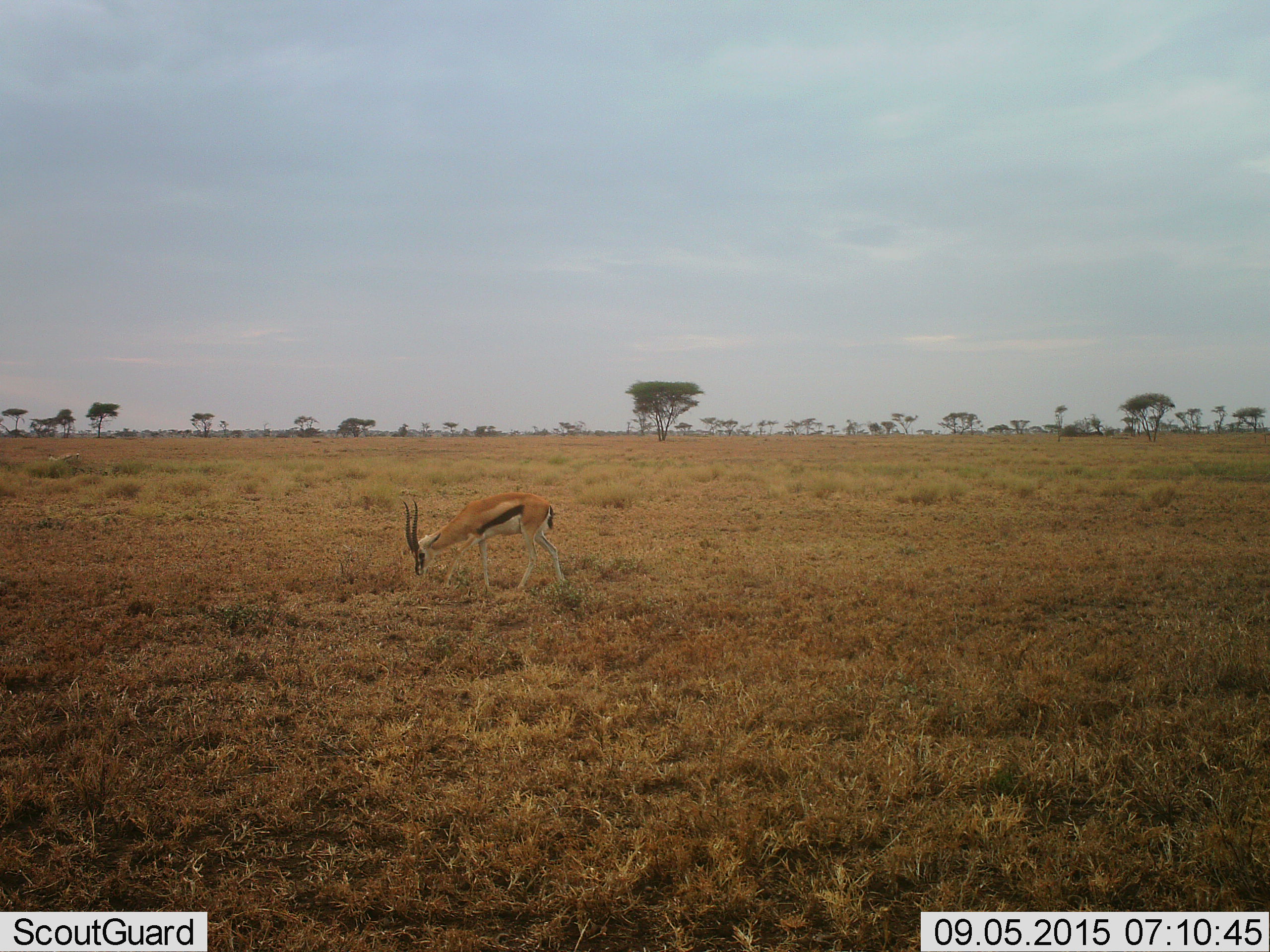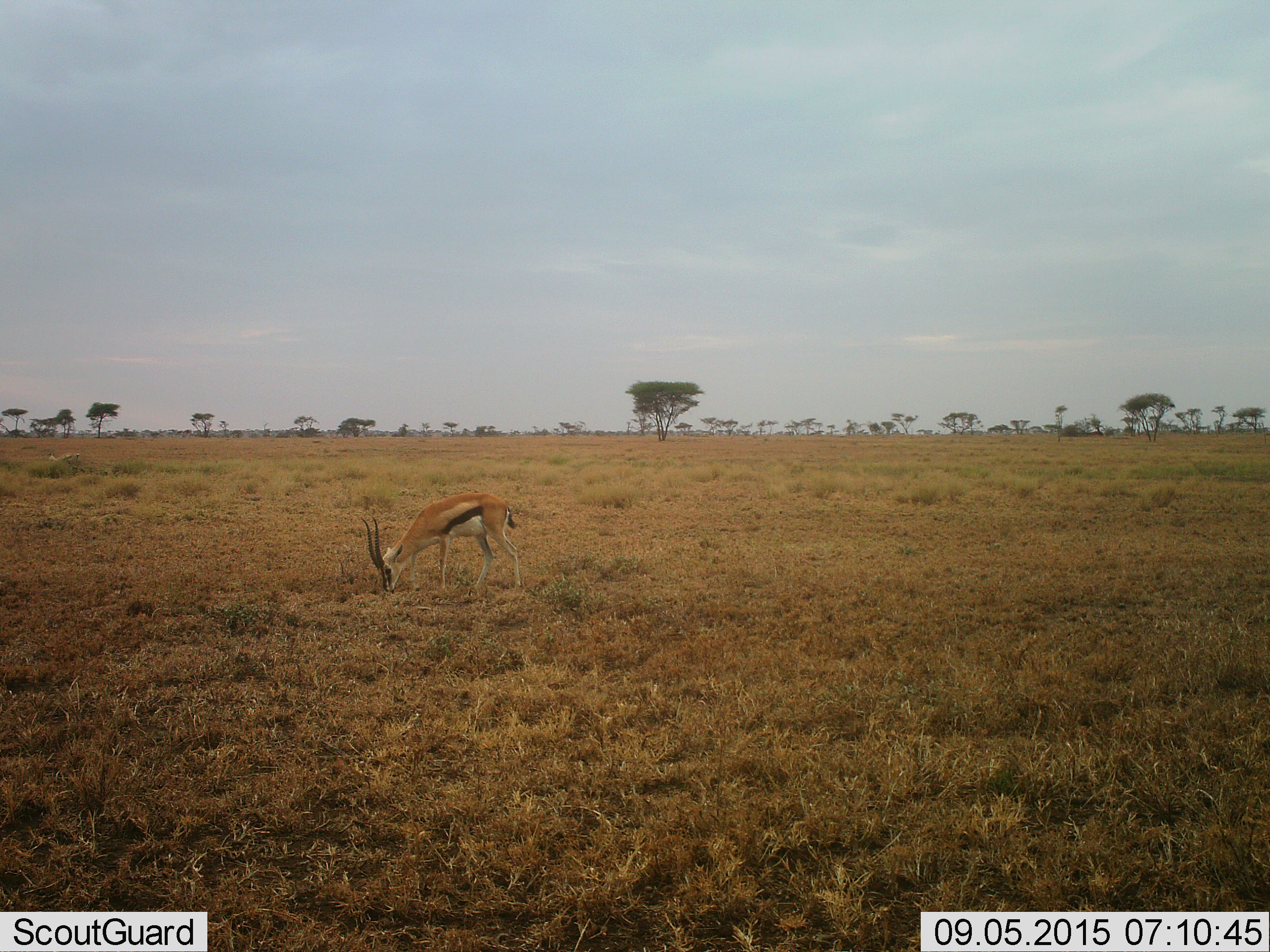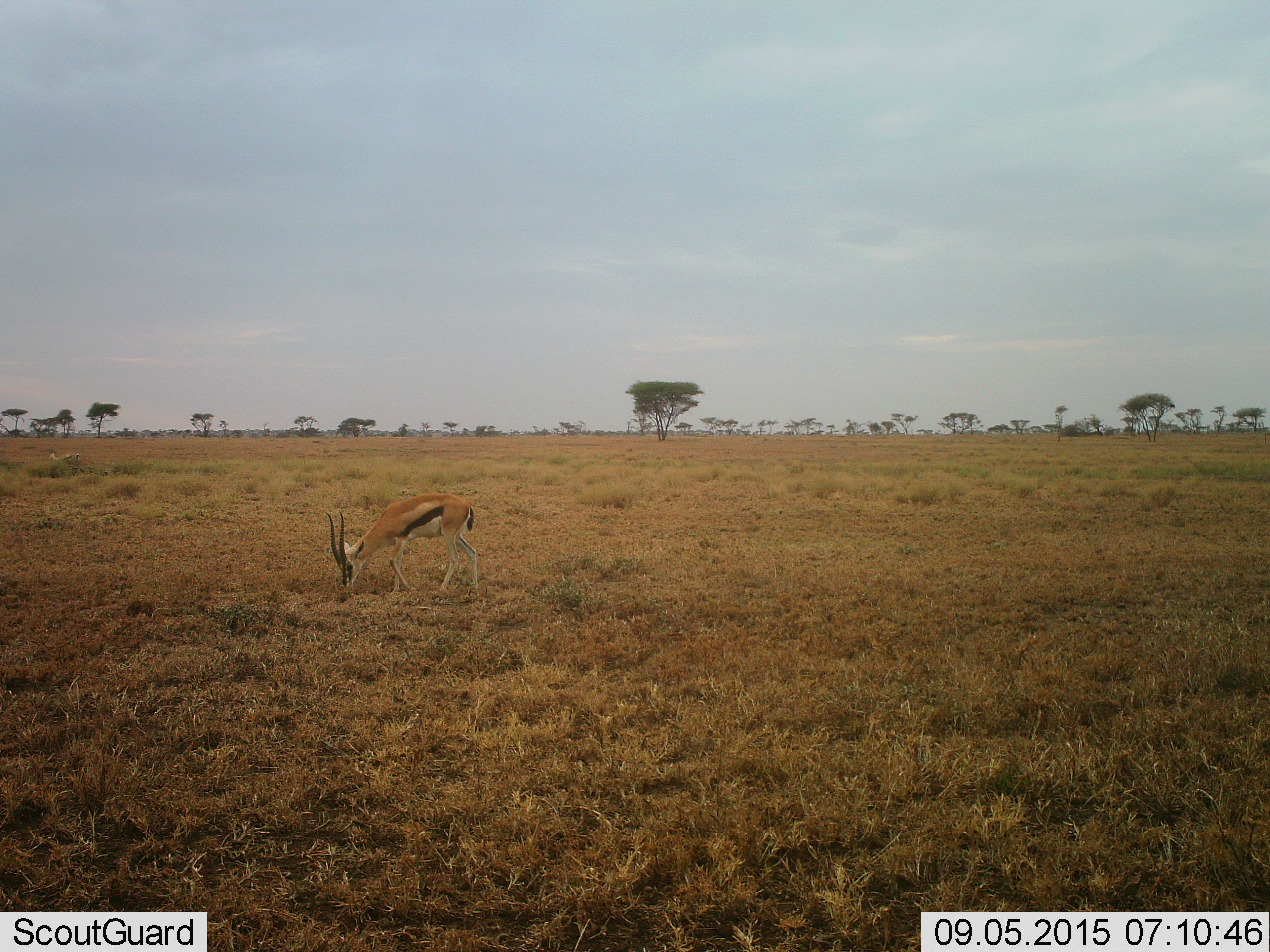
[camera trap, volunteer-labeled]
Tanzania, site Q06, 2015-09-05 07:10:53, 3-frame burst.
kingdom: Animalia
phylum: Chordata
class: Mammalia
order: Artiodactyla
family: Bovidae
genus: Eudorcas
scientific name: Eudorcas thomsonii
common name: thomson's gazelle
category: gazellethomsons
Gazellethomsons (thomson's gazelle) (Eudorcas thomsonii), count 1. Behavior (volunteer vote fractions): standing 22%, resting 0%, moving 67%, interacting 0%. Young present (vote fraction): 0%. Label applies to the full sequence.